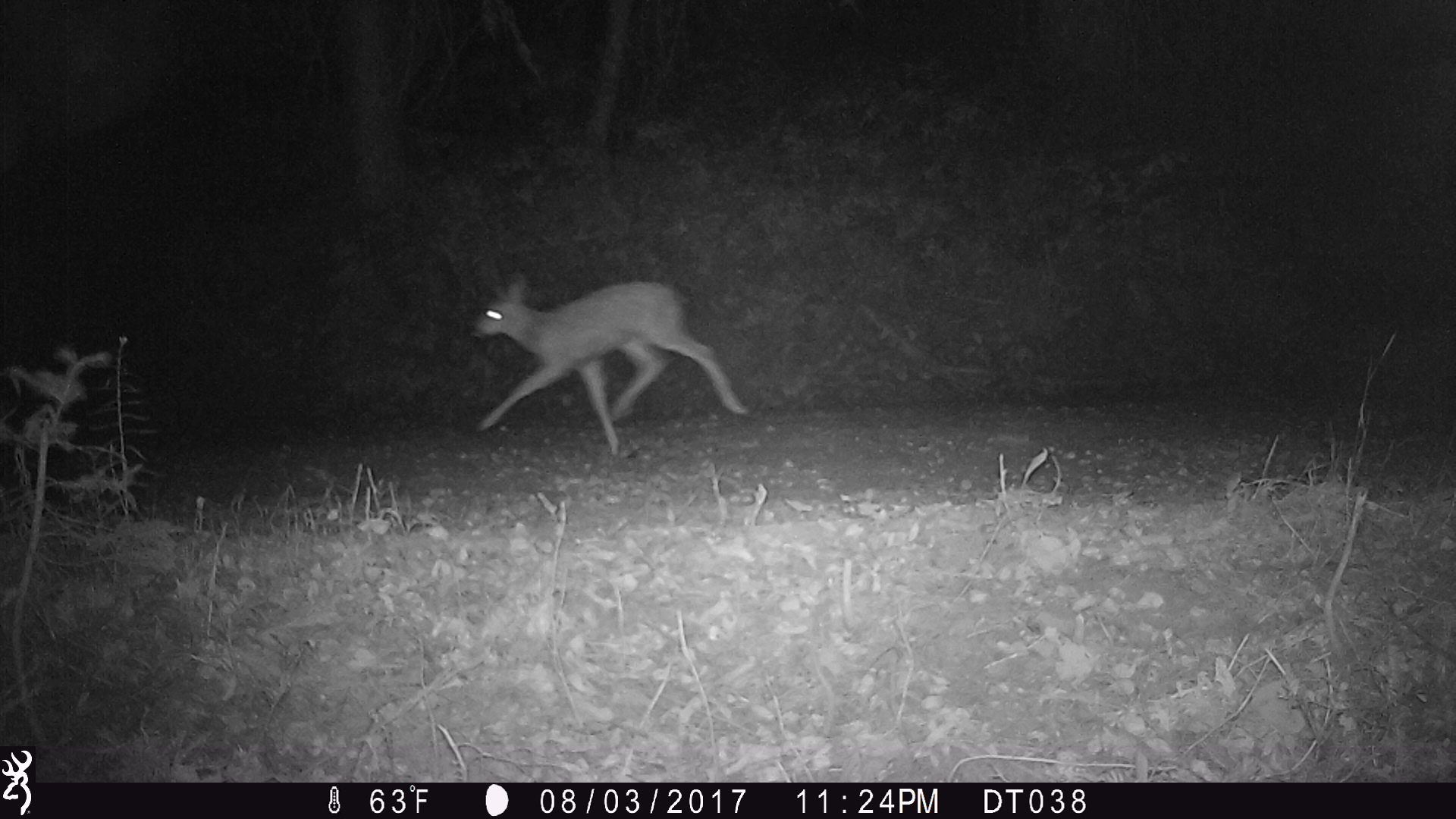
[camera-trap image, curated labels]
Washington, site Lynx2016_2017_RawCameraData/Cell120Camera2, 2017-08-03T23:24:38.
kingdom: Animalia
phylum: Chordata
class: Mammalia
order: Artiodactyla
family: Cervidae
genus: Odocoileus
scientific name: Odocoileus hemionus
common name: mule deer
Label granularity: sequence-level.